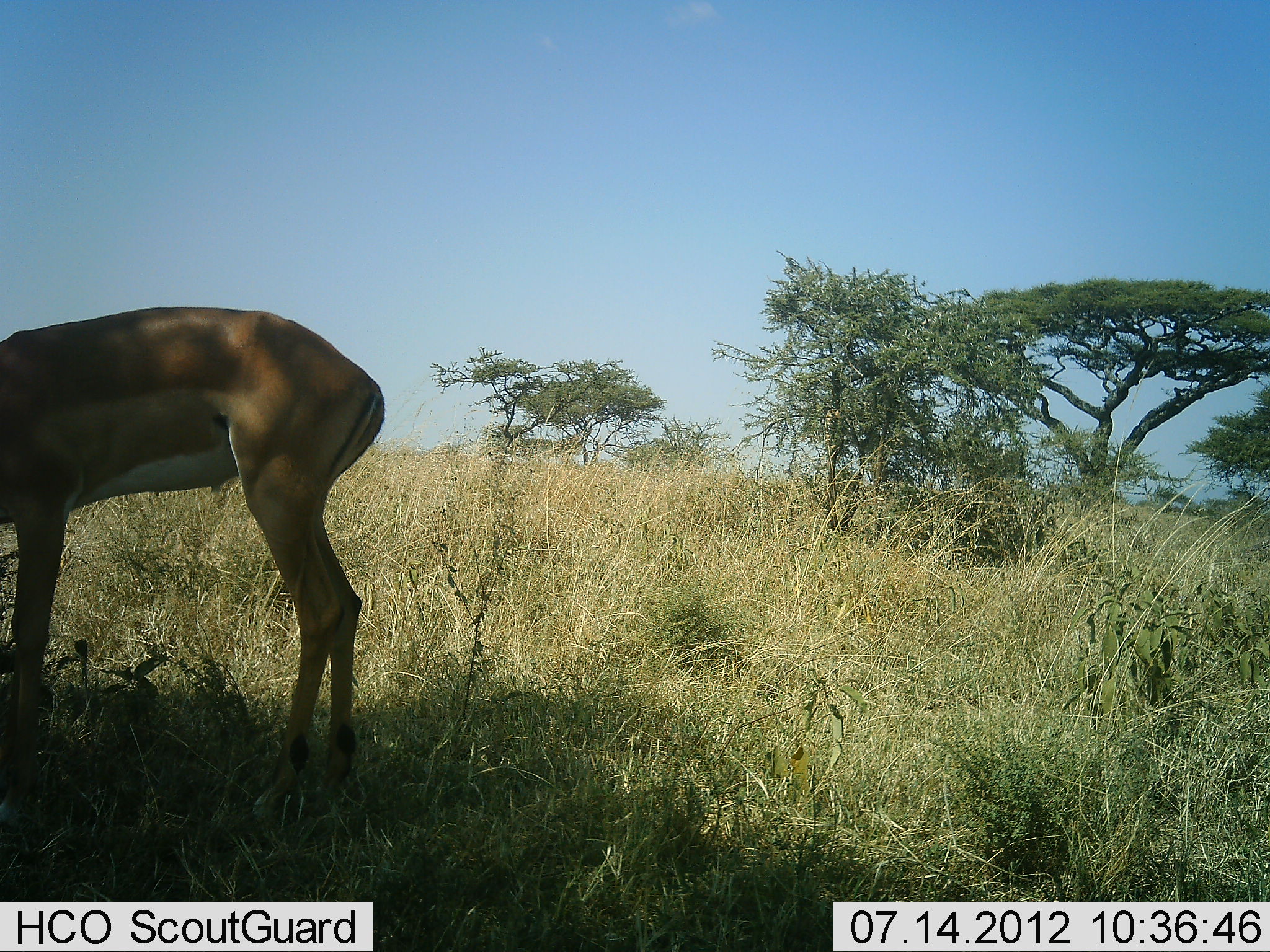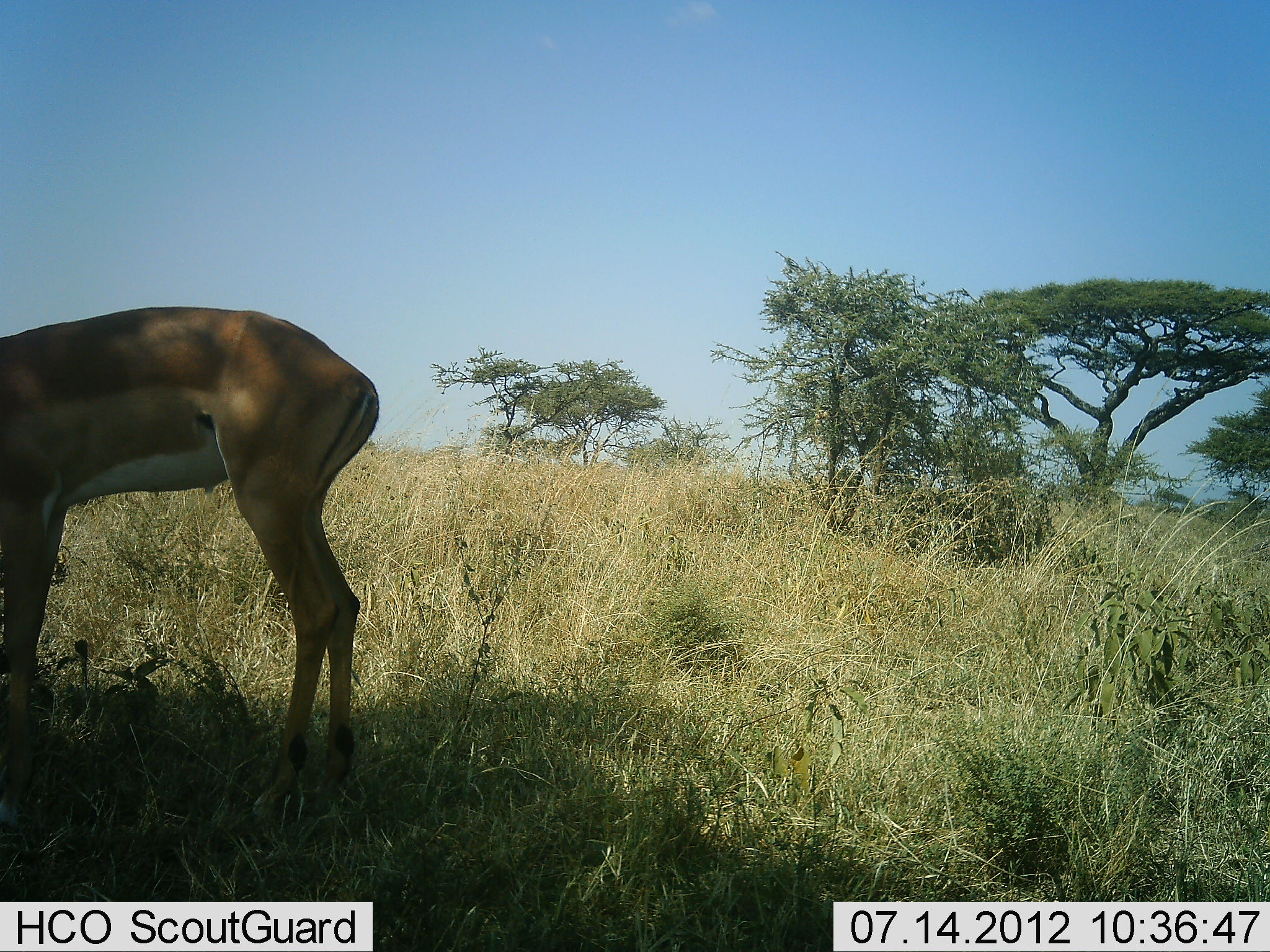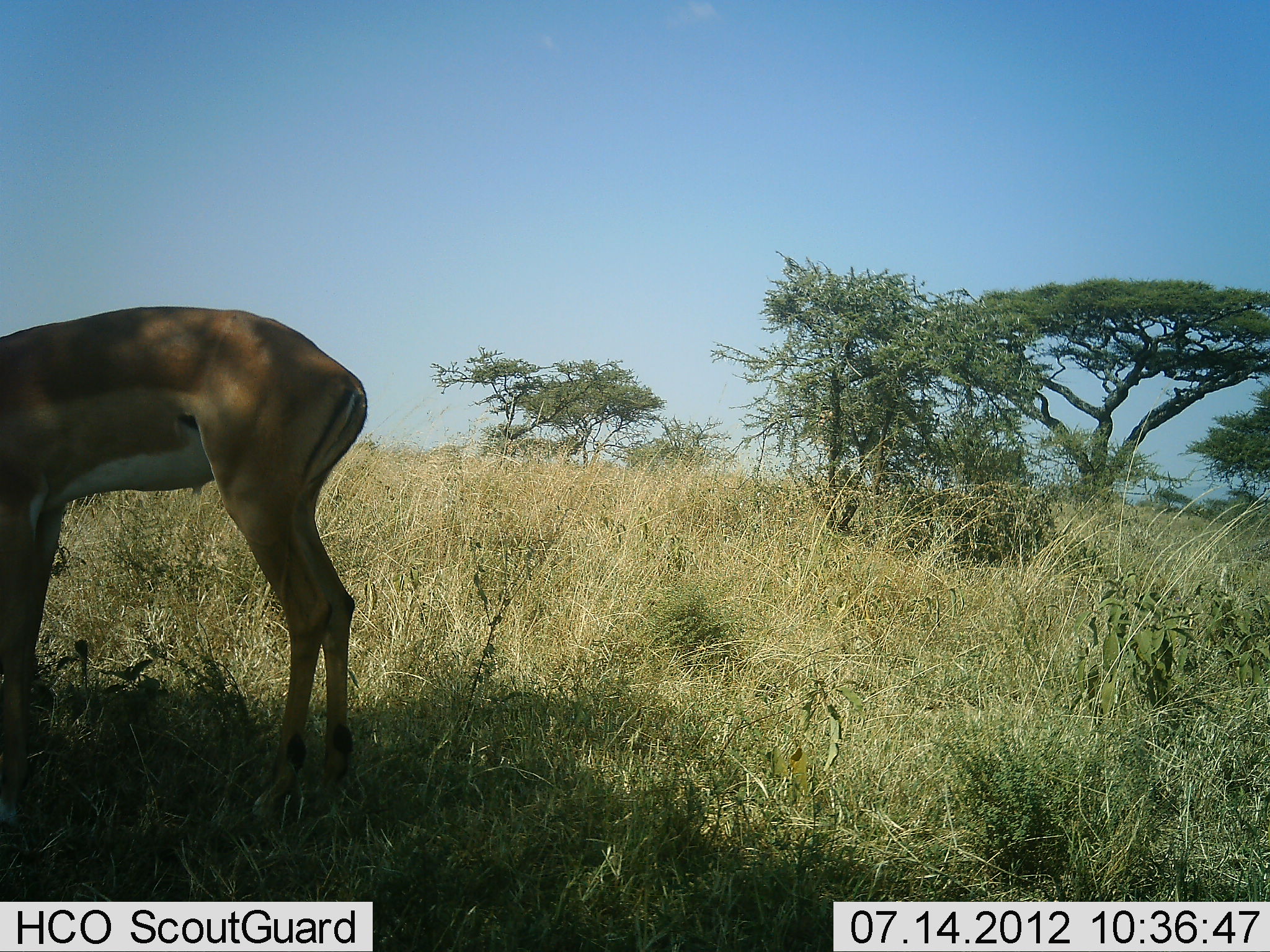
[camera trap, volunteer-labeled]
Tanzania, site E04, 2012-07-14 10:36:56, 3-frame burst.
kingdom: Animalia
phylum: Chordata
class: Mammalia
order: Artiodactyla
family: Bovidae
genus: Aepyceros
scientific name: Aepyceros melampus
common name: impala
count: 1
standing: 60%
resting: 0%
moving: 0%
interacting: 0%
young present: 0%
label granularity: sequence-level